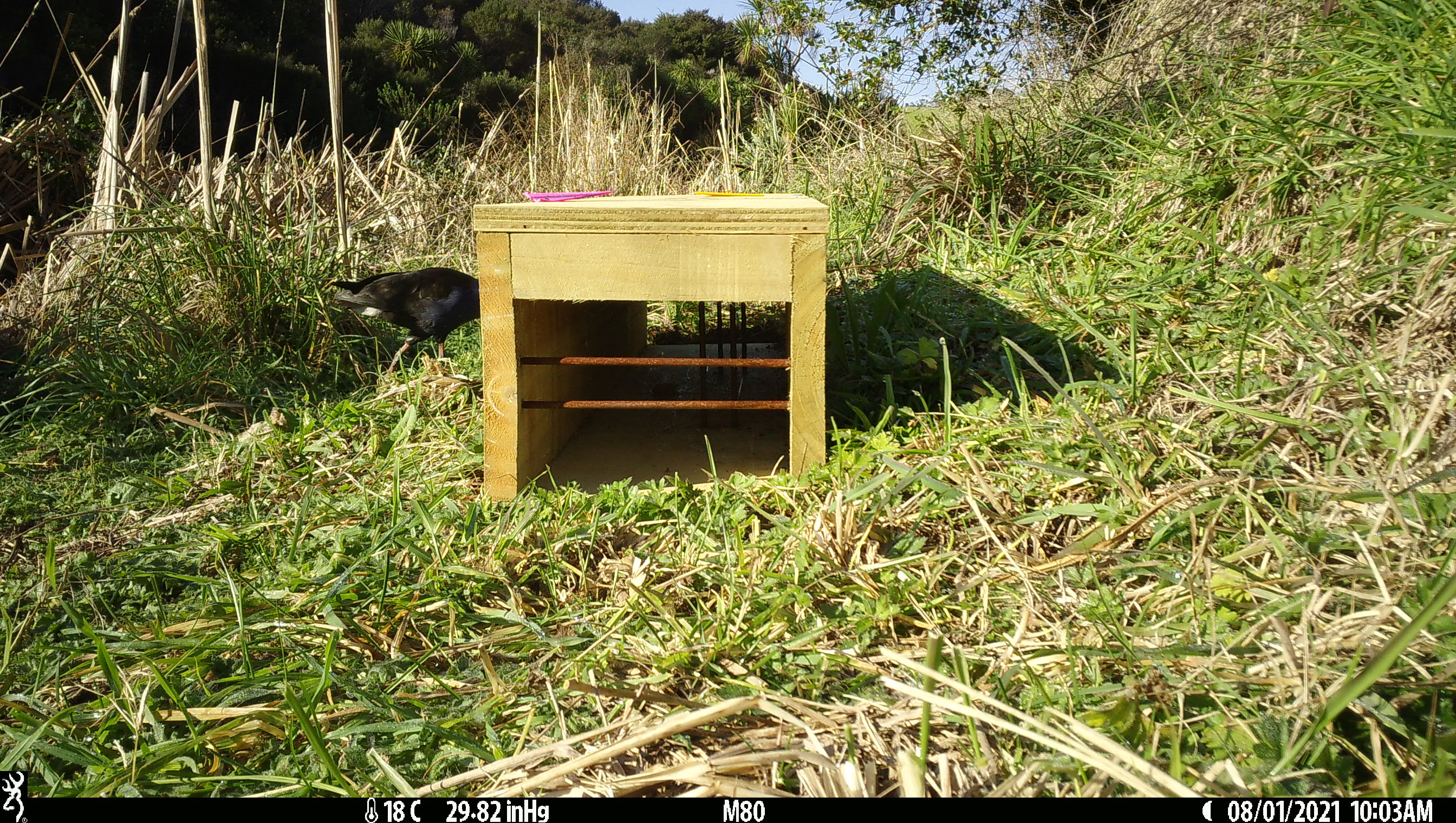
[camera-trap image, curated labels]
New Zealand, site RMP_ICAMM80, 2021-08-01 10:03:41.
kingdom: Animalia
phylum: Chordata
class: Aves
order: Gruiformes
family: Rallidae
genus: Porphyrio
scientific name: Porphyrio melanotus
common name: australasian swamphen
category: pukeko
Pukeko (australasian swamphen) (Porphyrio melanotus).